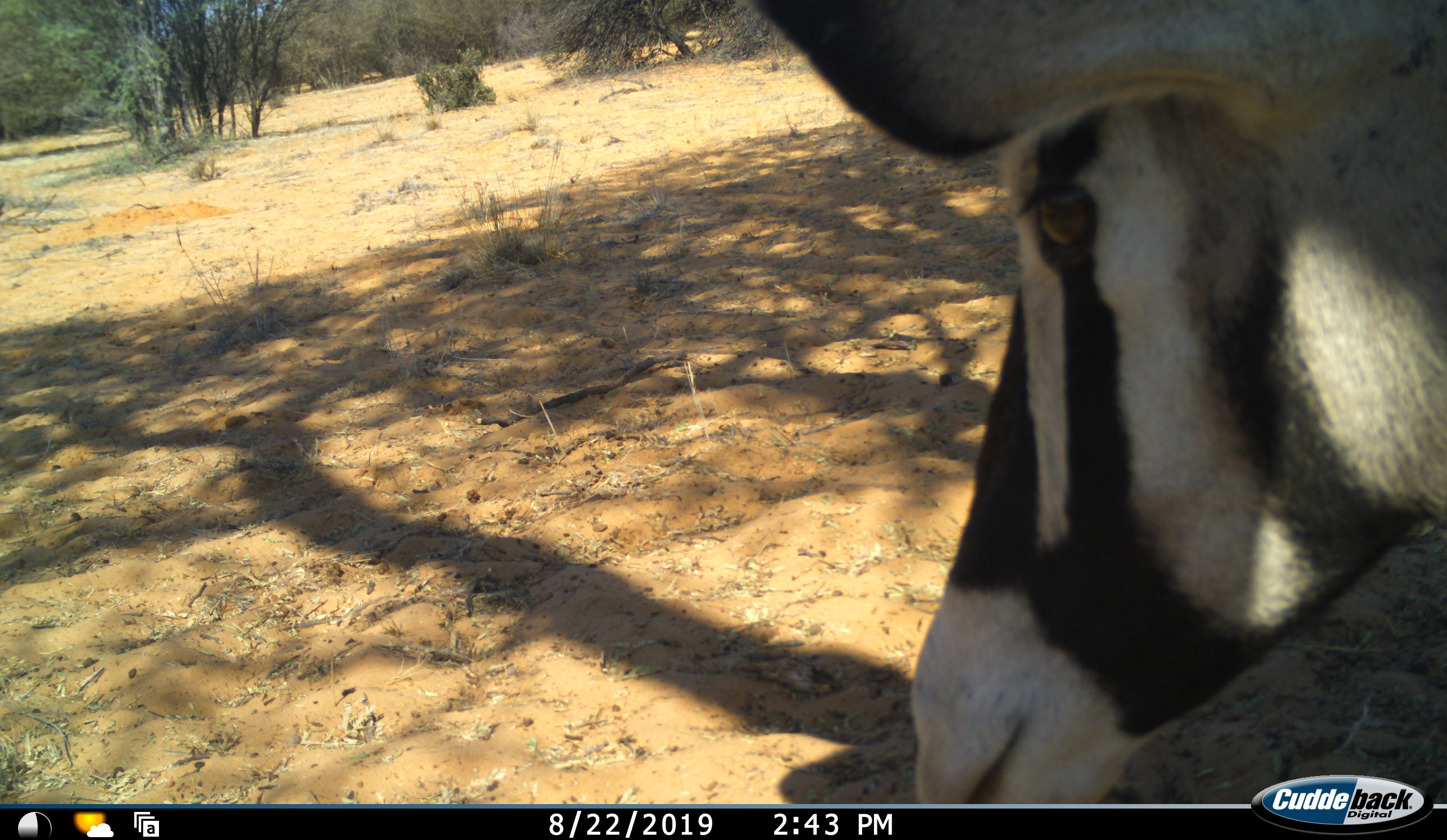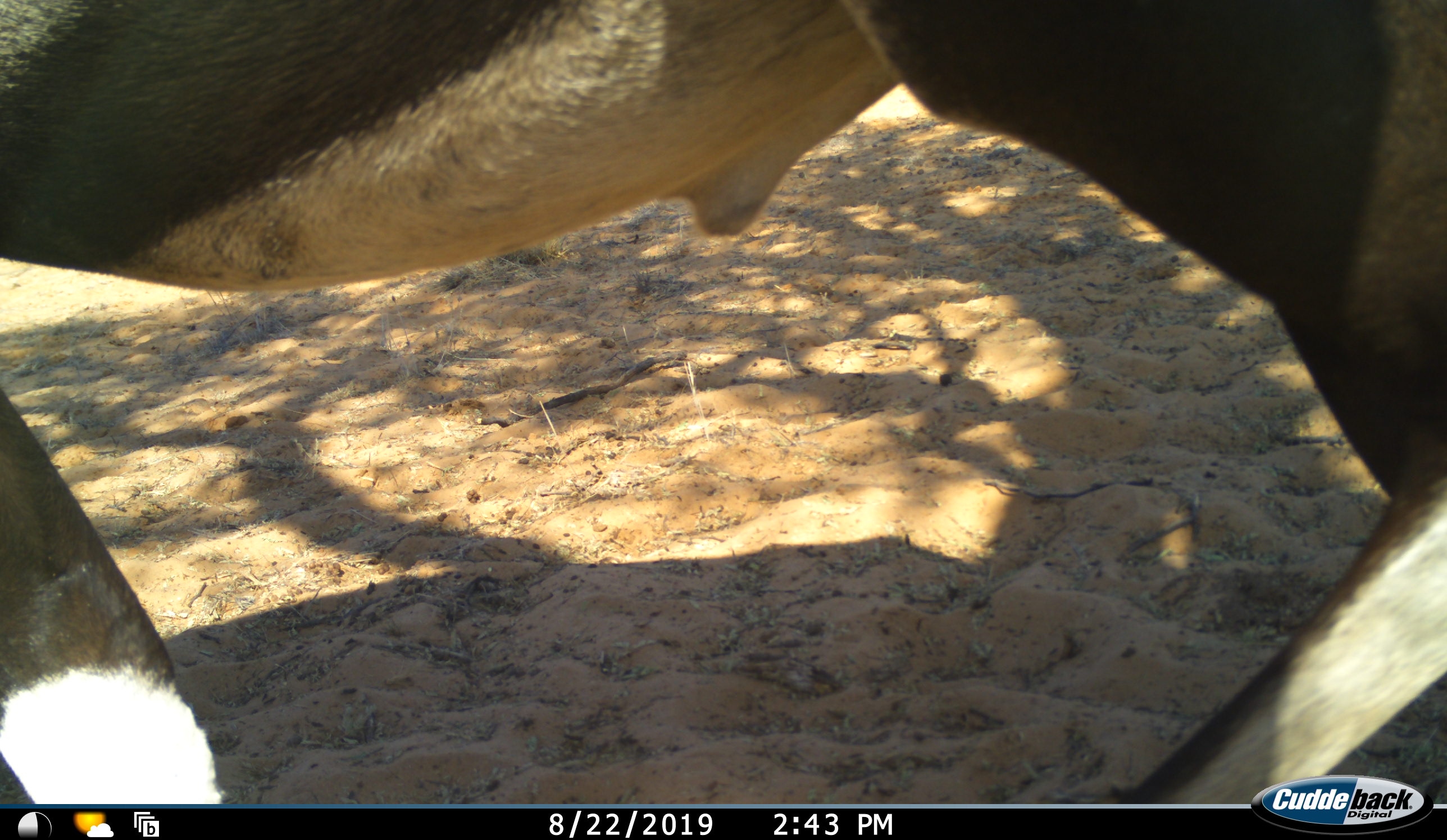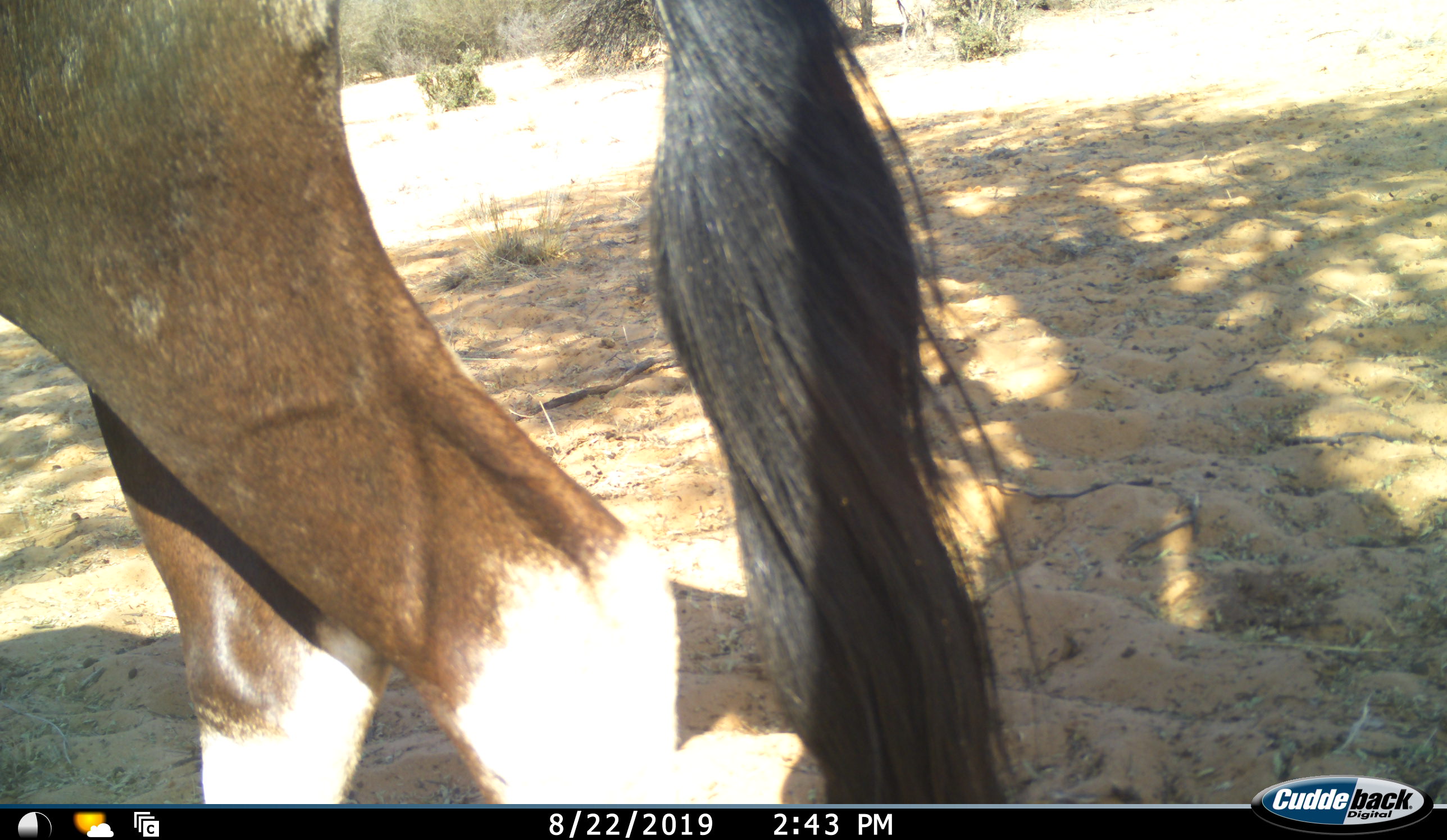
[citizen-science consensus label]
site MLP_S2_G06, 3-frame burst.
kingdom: Animalia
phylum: Chordata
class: Mammalia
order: Artiodactyla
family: Bovidae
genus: Oryx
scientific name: Oryx gazella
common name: gemsbok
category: oryx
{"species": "oryx (gemsbok) (Oryx gazella)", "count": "1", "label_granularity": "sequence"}